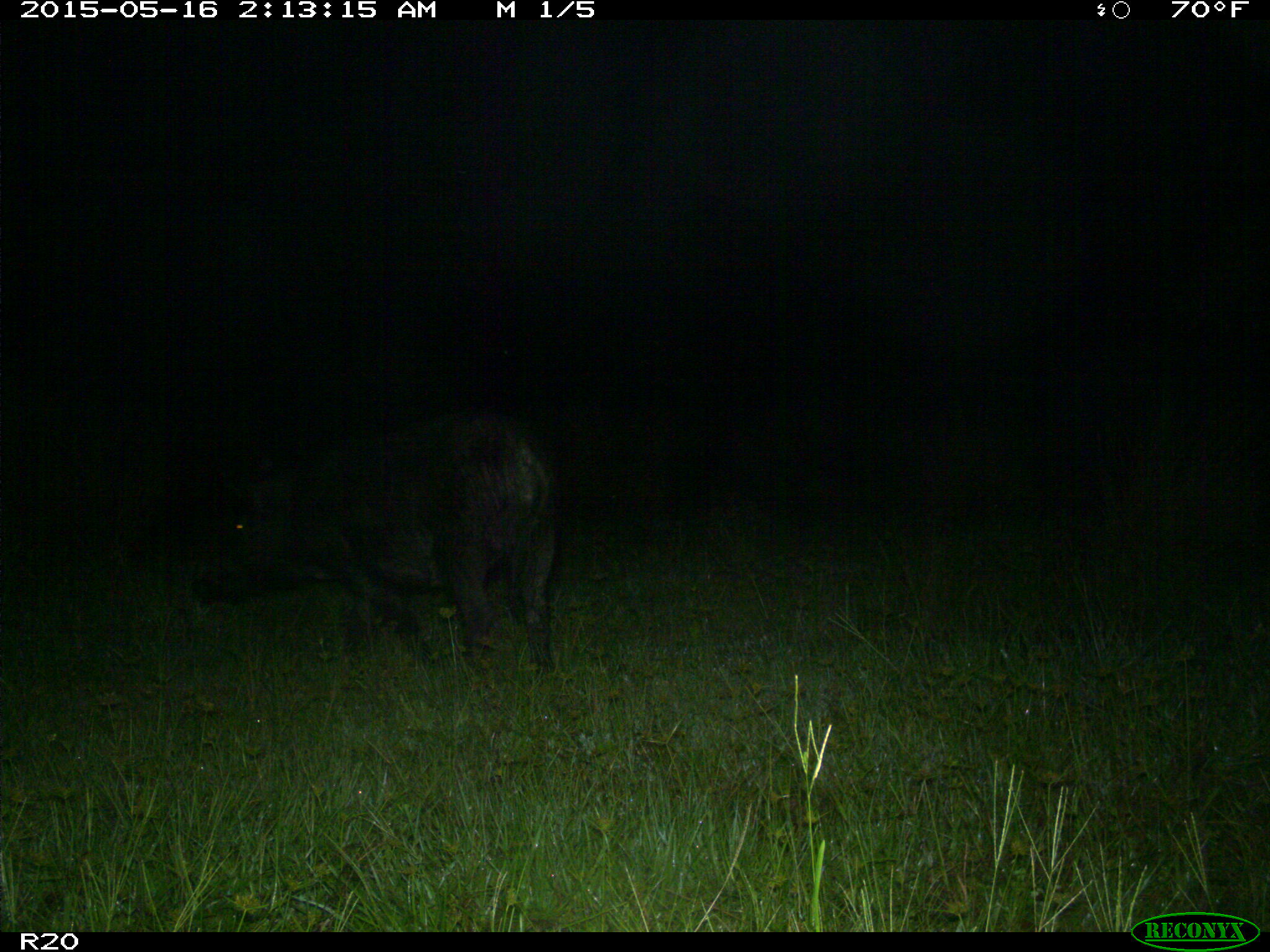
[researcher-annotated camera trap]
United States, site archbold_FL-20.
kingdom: Animalia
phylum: Chordata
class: Mammalia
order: Artiodactyla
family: Suidae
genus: Sus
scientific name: Sus scrofa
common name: wild boar